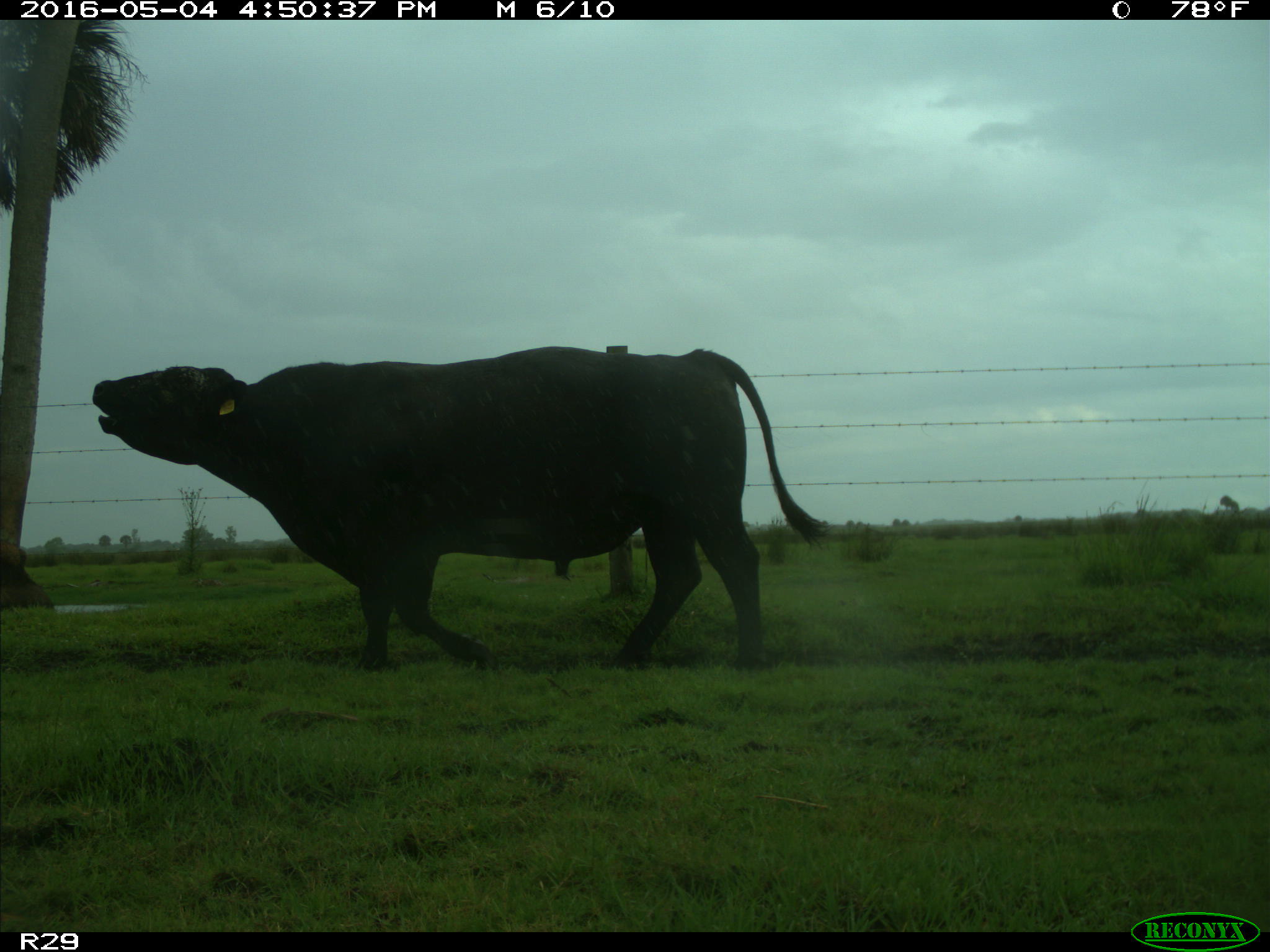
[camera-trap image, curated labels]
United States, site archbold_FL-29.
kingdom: Animalia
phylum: Chordata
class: Mammalia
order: Artiodactyla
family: Bovidae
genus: Bos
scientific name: Bos taurus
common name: domestic cow